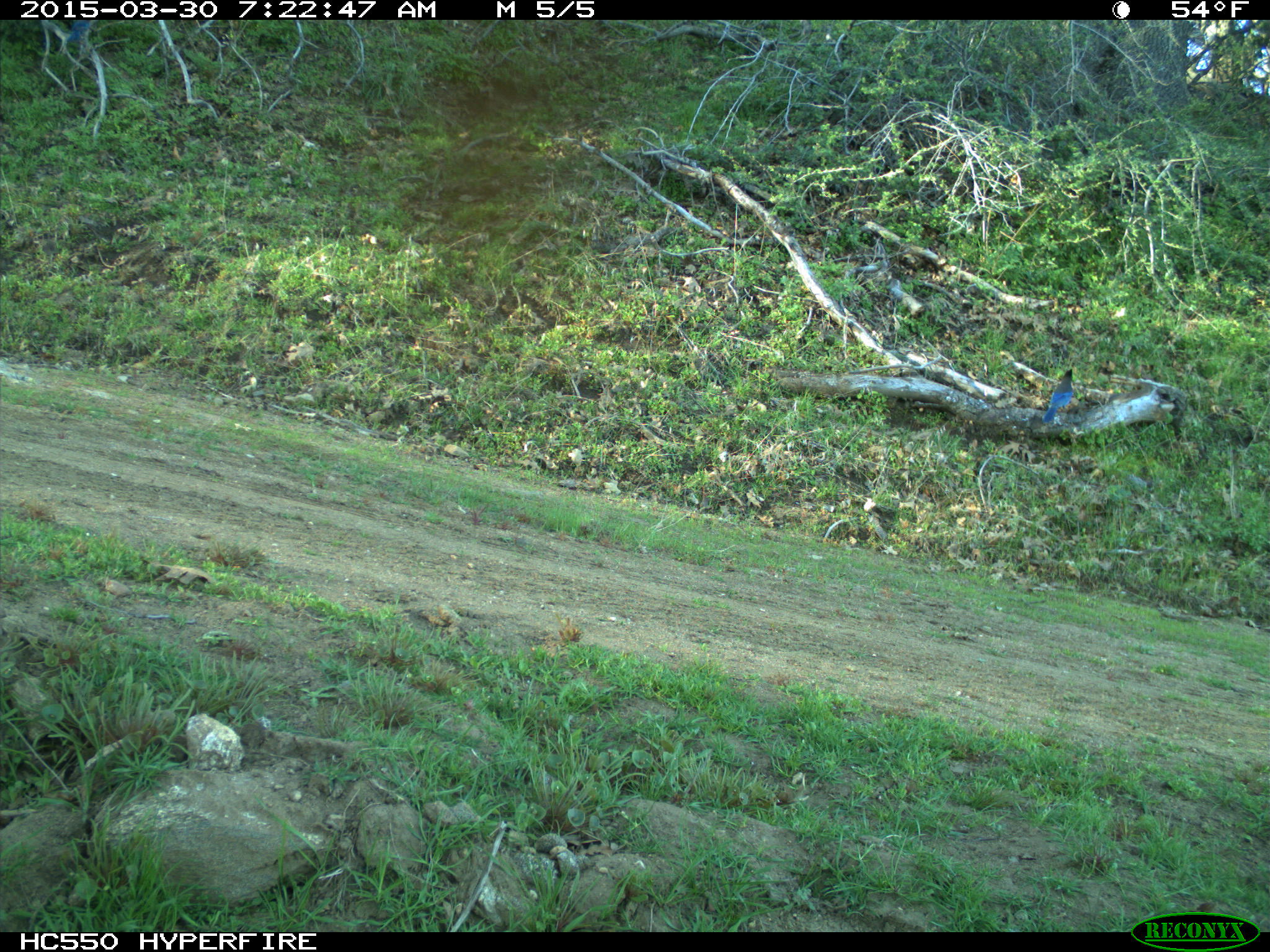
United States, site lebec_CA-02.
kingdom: Animalia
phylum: Chordata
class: Aves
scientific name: Aves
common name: birds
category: unidentified bird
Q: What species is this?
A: Unidentified bird (birds) (Aves).